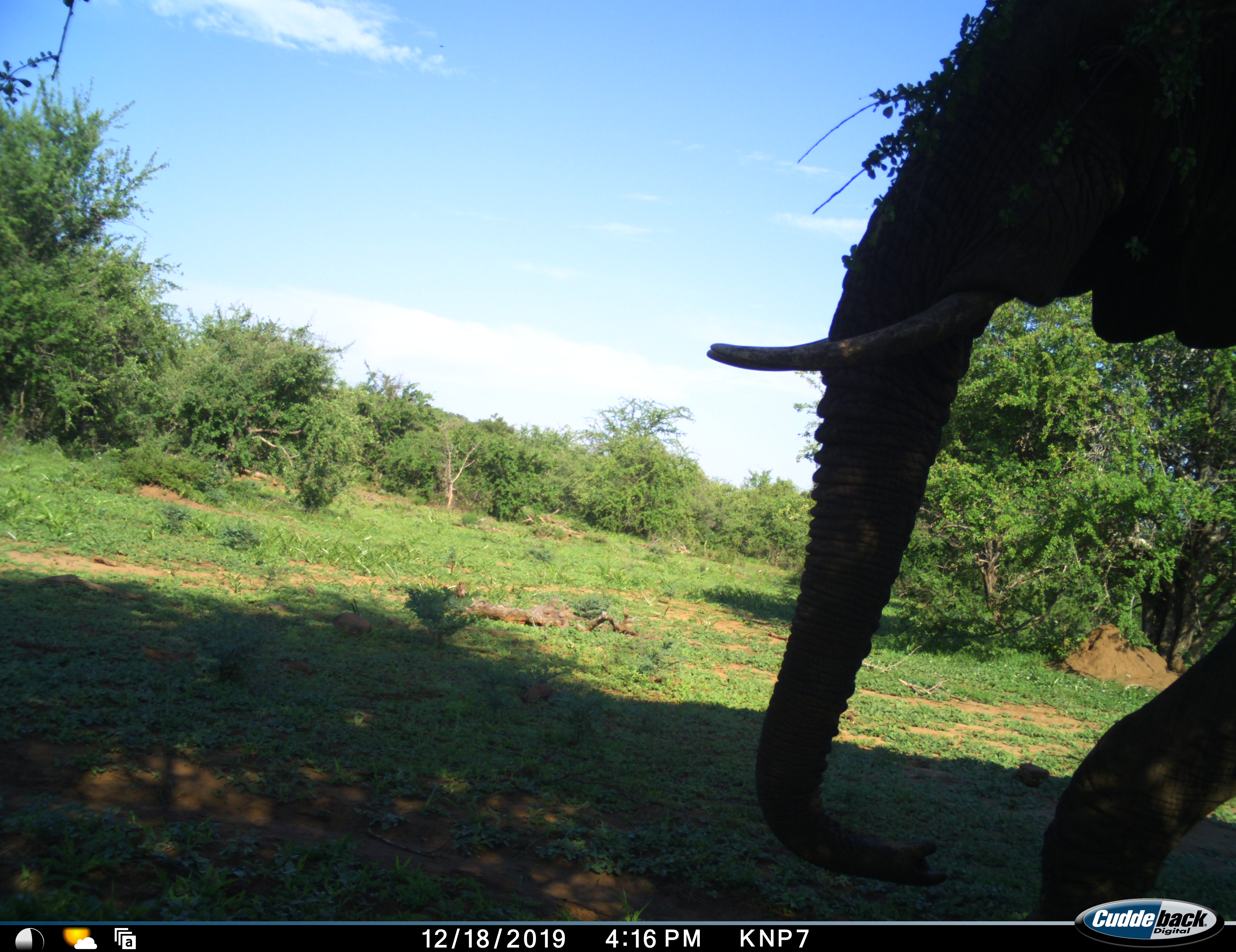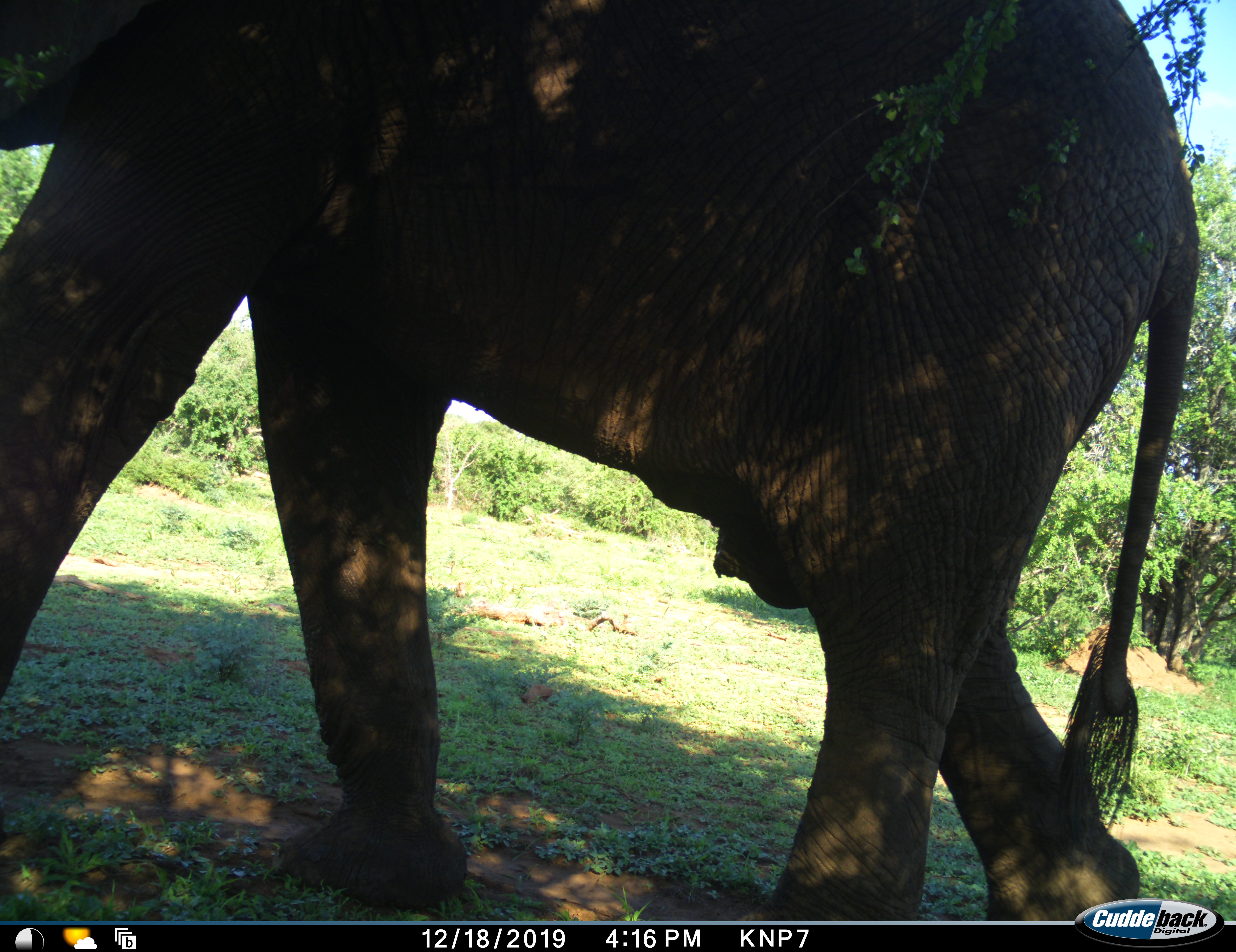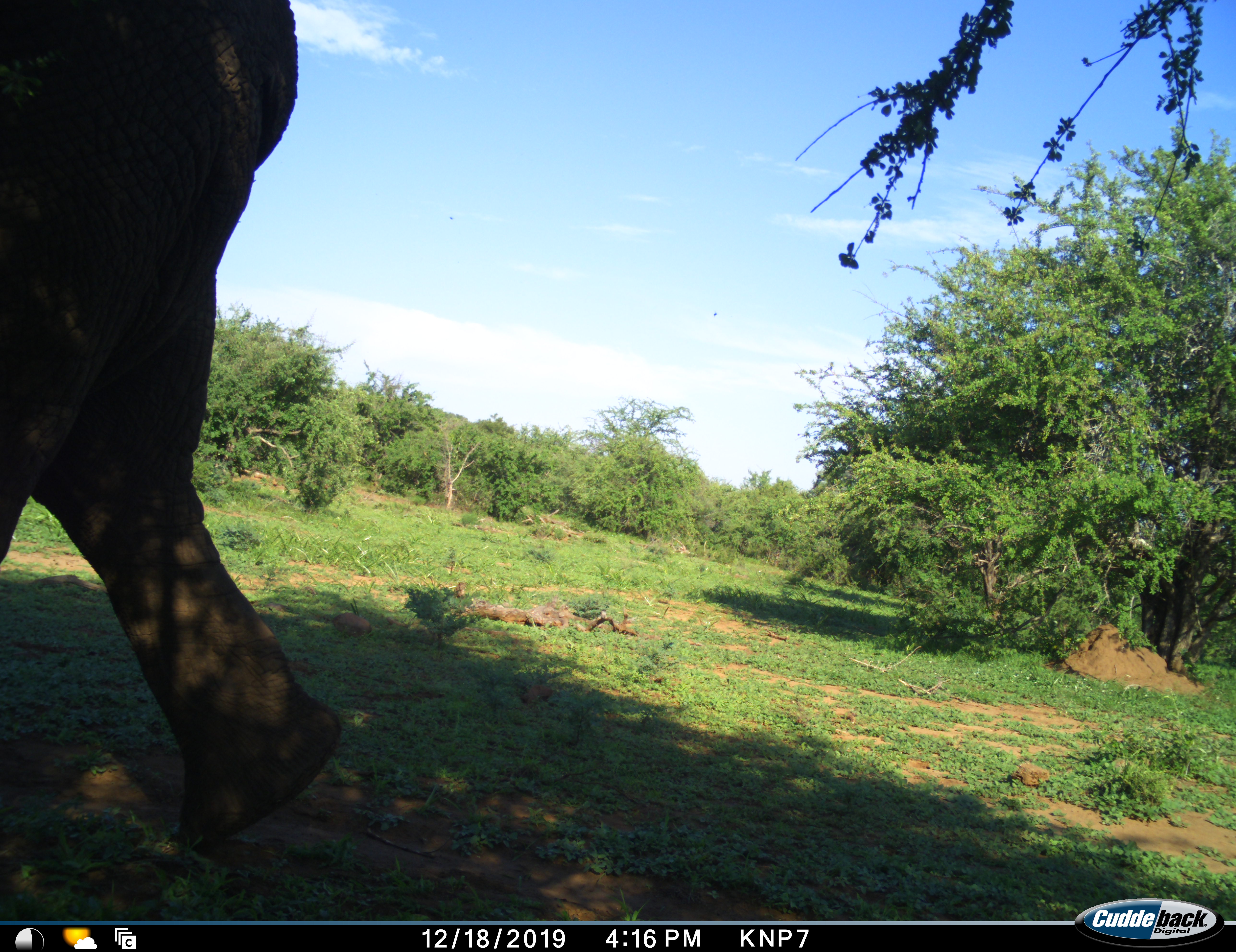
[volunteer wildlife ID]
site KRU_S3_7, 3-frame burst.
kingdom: Animalia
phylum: Chordata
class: Mammalia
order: Proboscidea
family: Elephantidae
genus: Loxodonta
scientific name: Loxodonta africana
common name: african bush elephant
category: elephant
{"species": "elephant (african bush elephant) (Loxodonta africana)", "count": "1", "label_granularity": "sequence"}